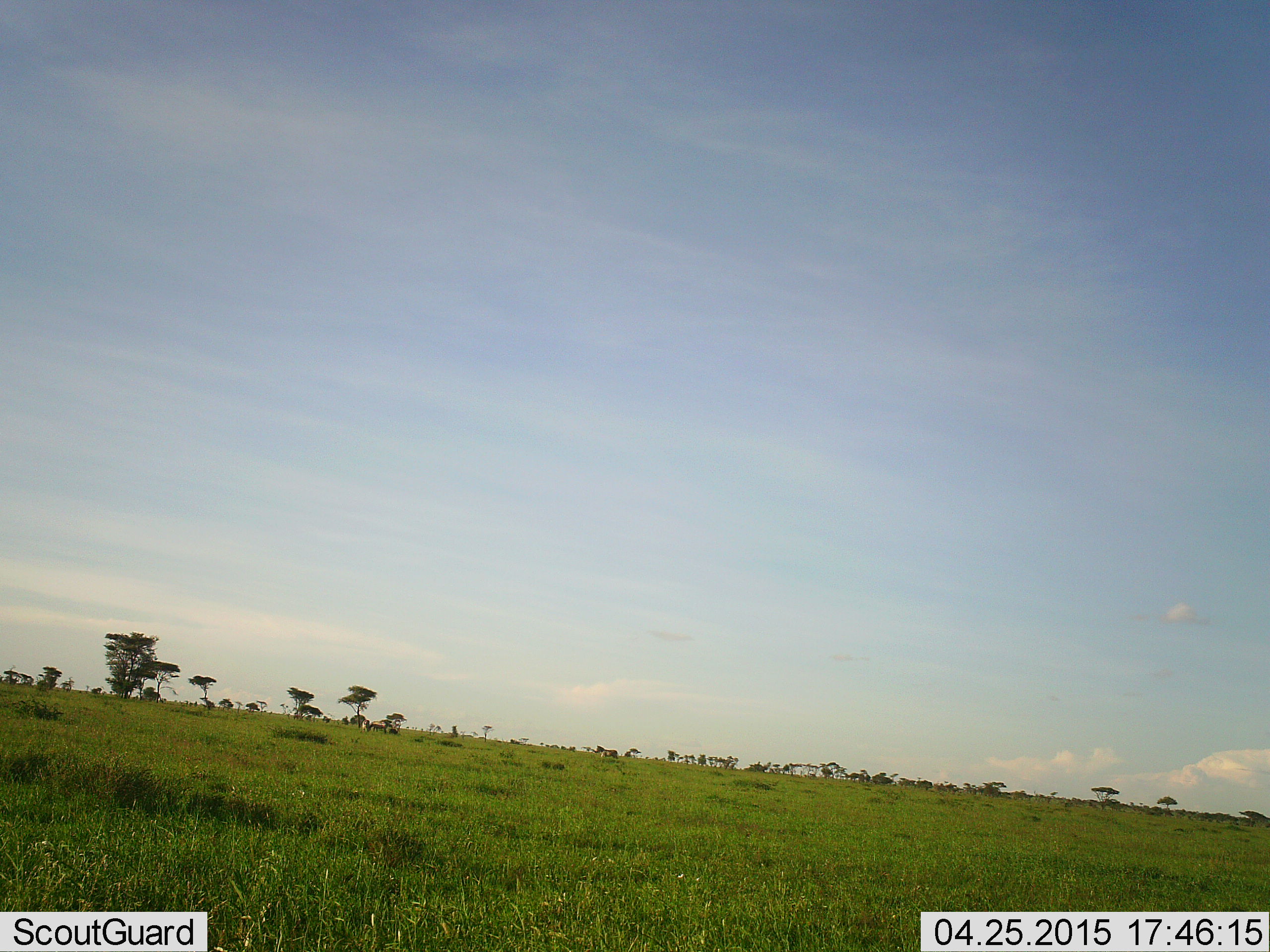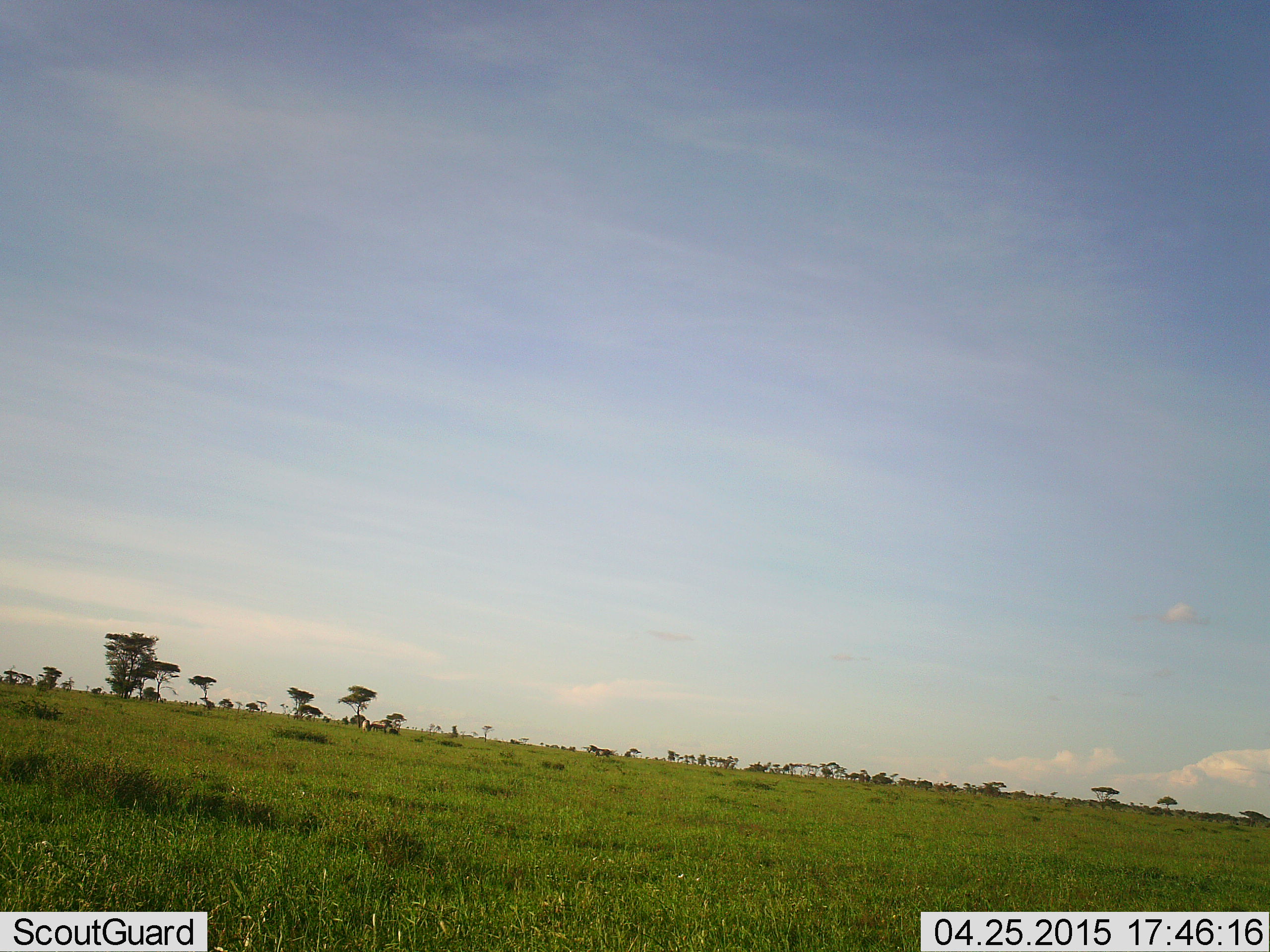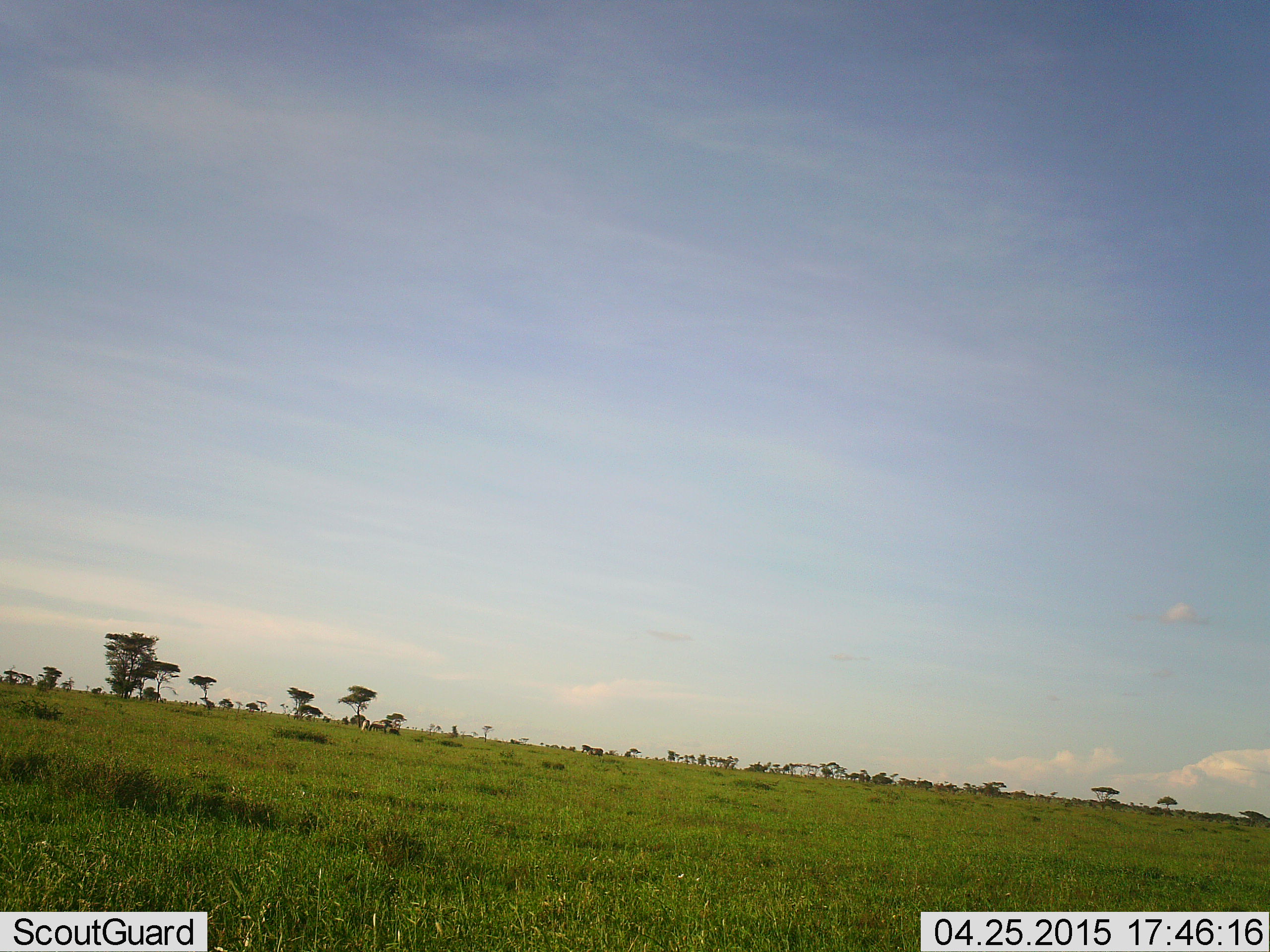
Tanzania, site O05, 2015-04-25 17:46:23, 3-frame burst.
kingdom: Animalia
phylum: Chordata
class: Mammalia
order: Perissodactyla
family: Equidae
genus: Equus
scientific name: Equus quagga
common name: plains zebra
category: zebra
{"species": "zebra (plains zebra) (Equus quagga)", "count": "1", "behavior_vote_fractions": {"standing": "40%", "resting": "0%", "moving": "100%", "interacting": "0%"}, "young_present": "0%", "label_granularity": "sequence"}